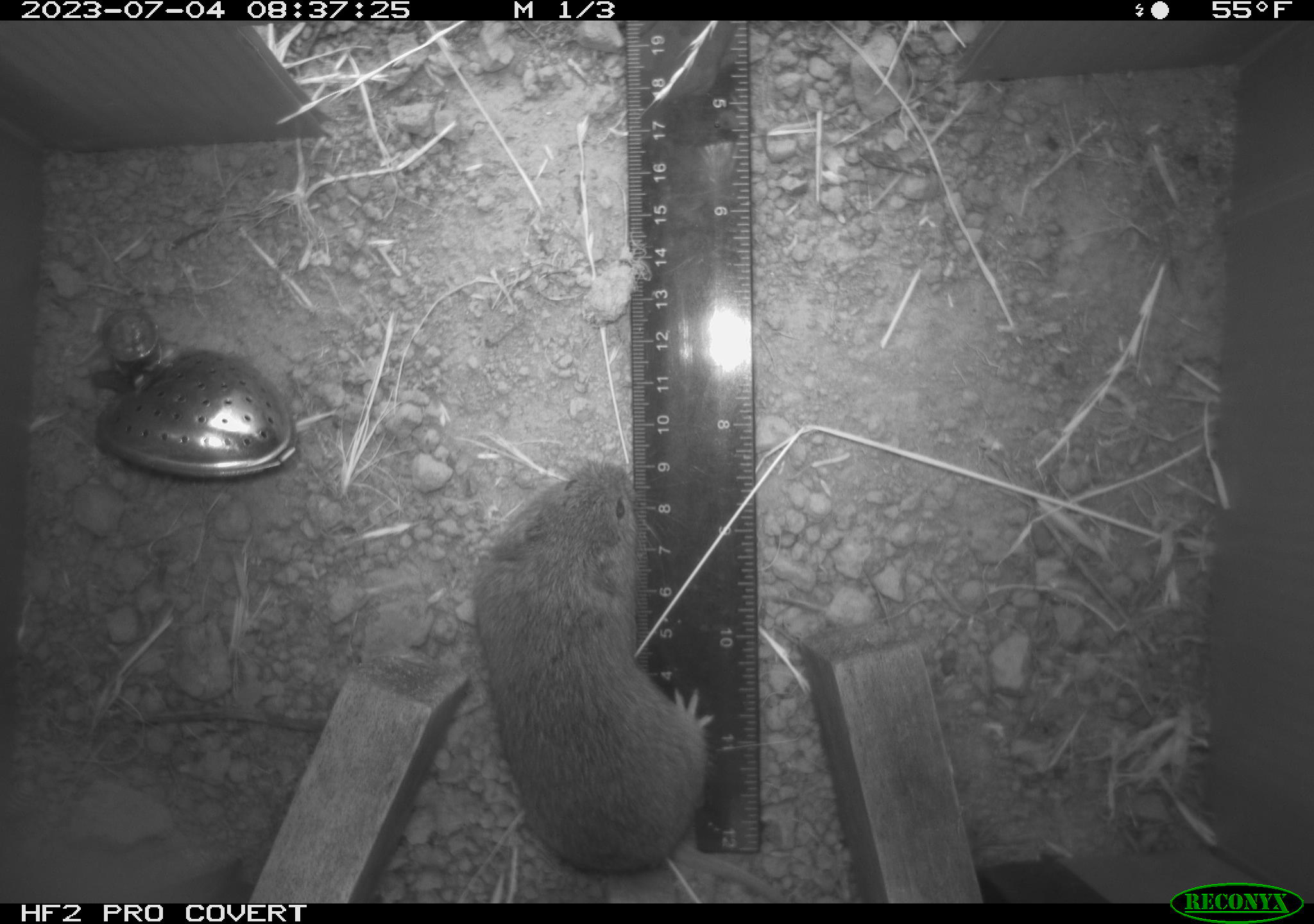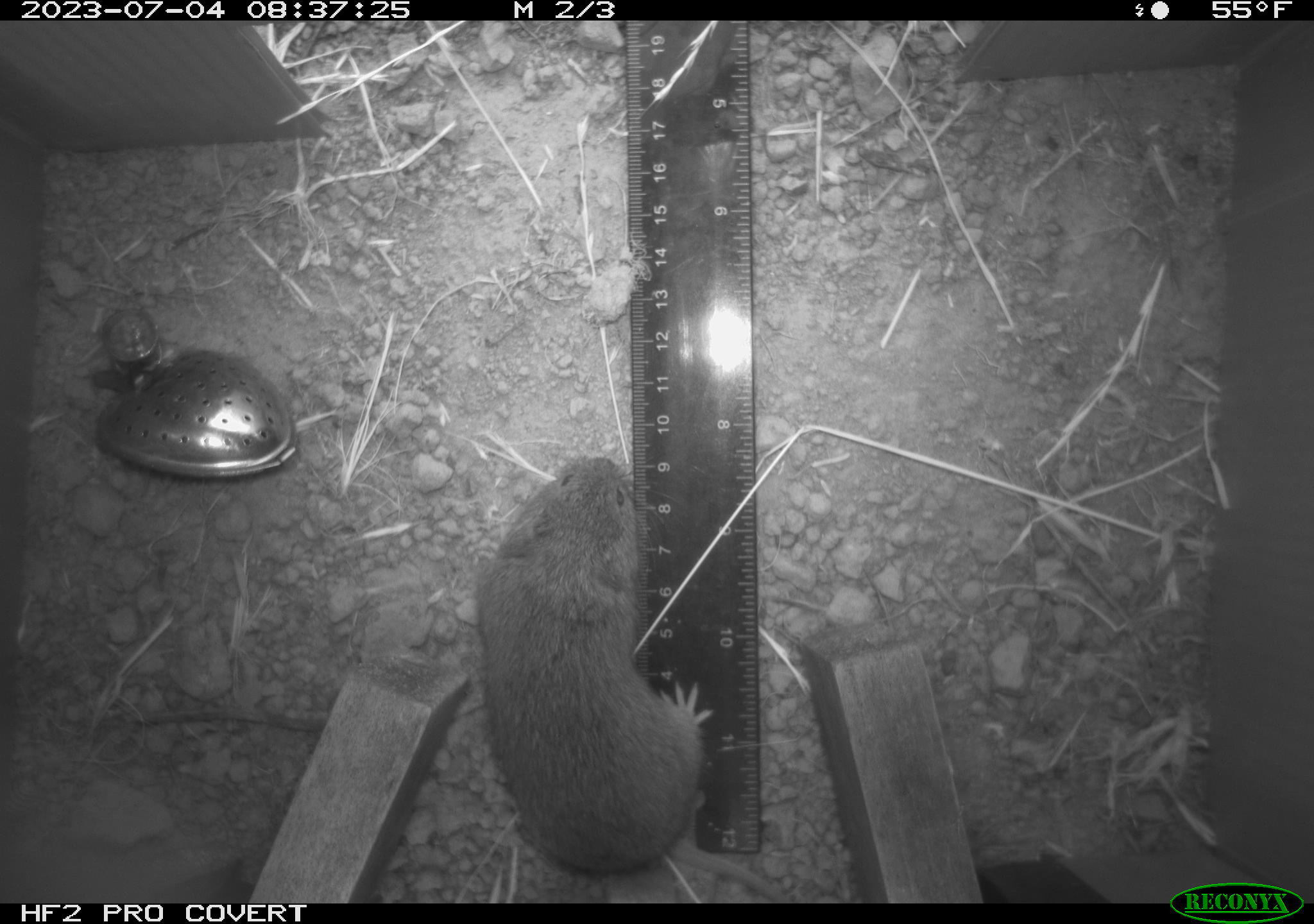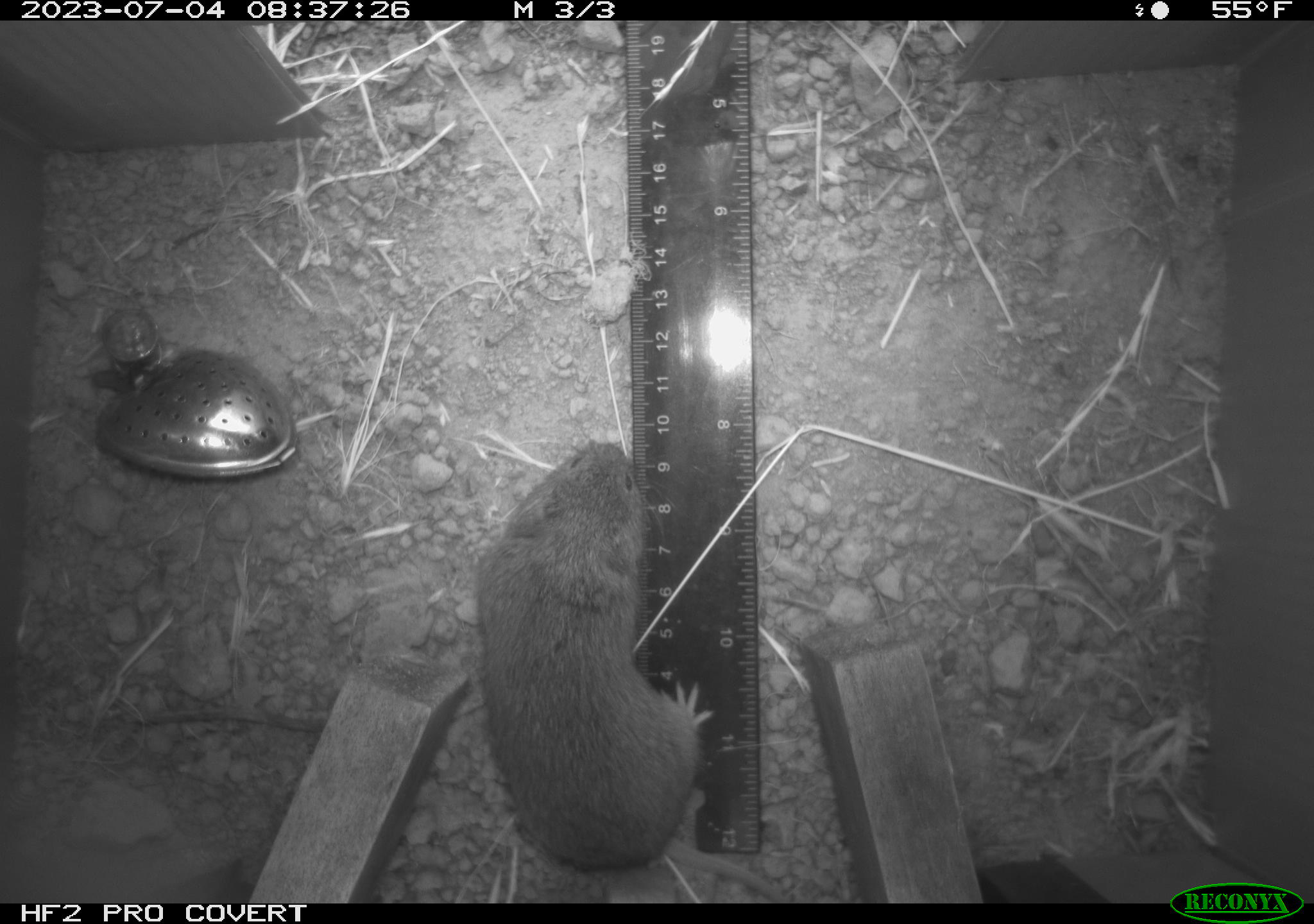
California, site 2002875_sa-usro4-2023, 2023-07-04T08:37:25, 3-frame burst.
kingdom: Animalia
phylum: Chordata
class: Mammalia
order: Rodentia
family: Cricetidae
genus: Microtus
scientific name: Microtus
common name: meadow vole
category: microtus species